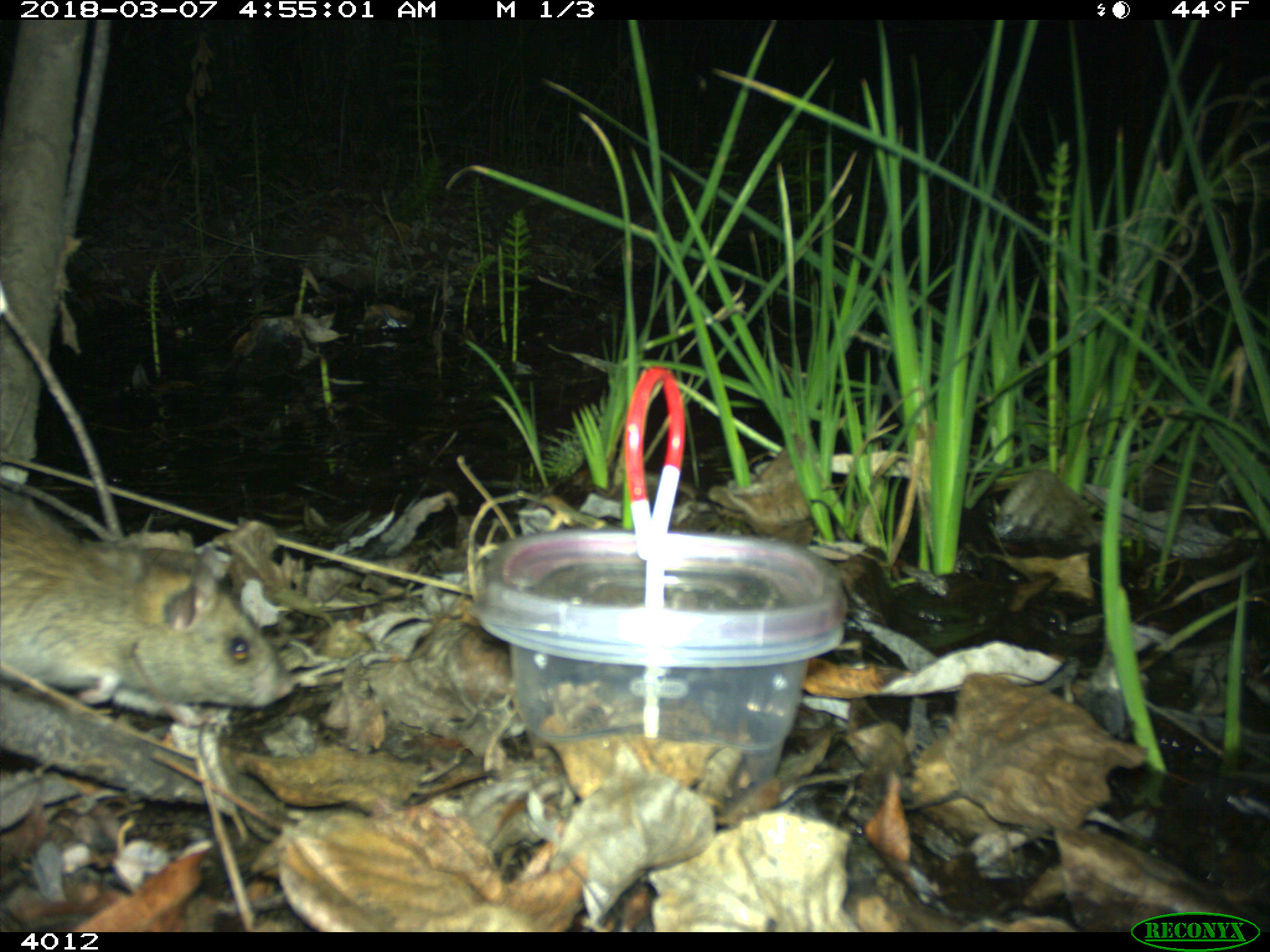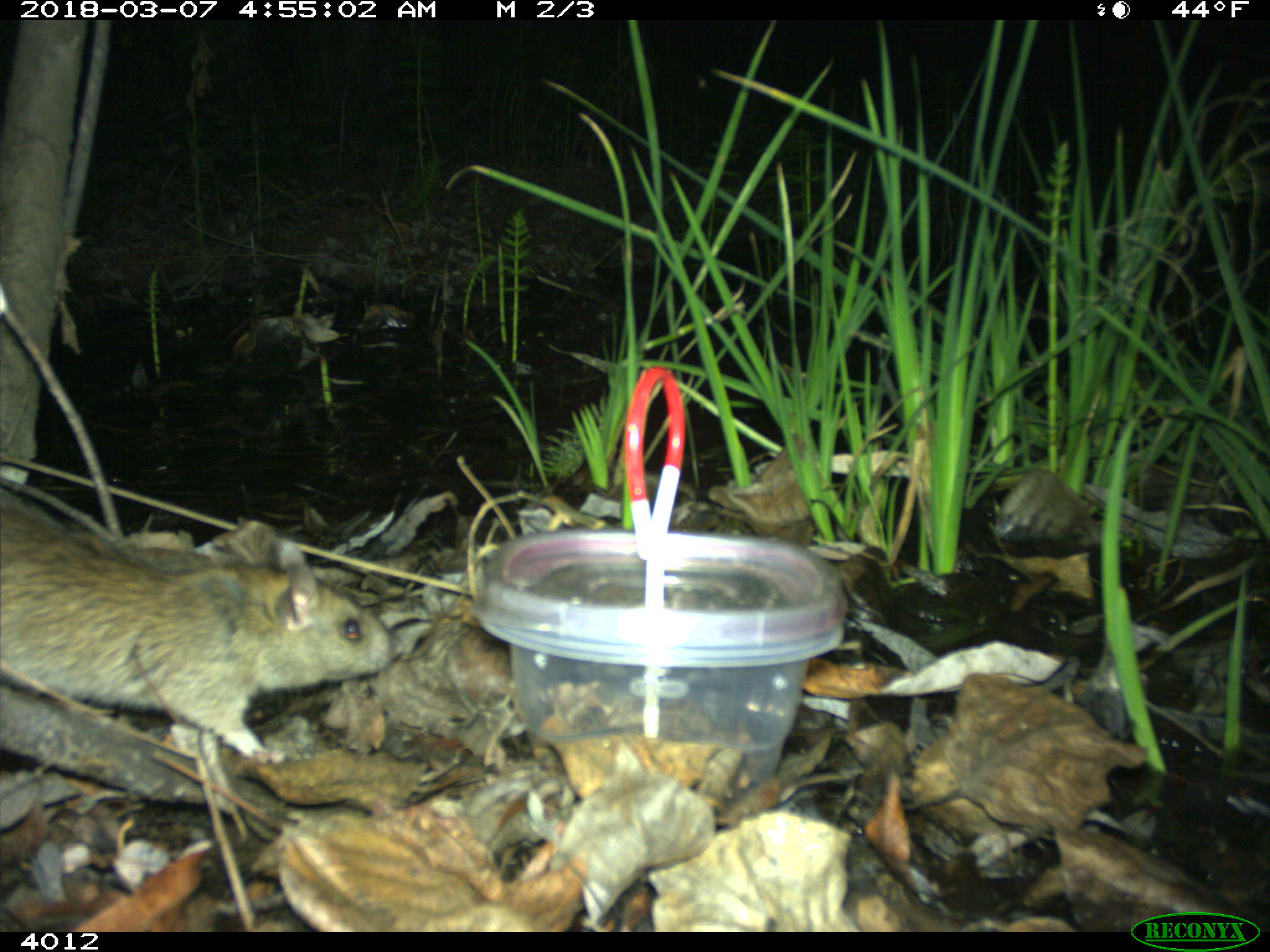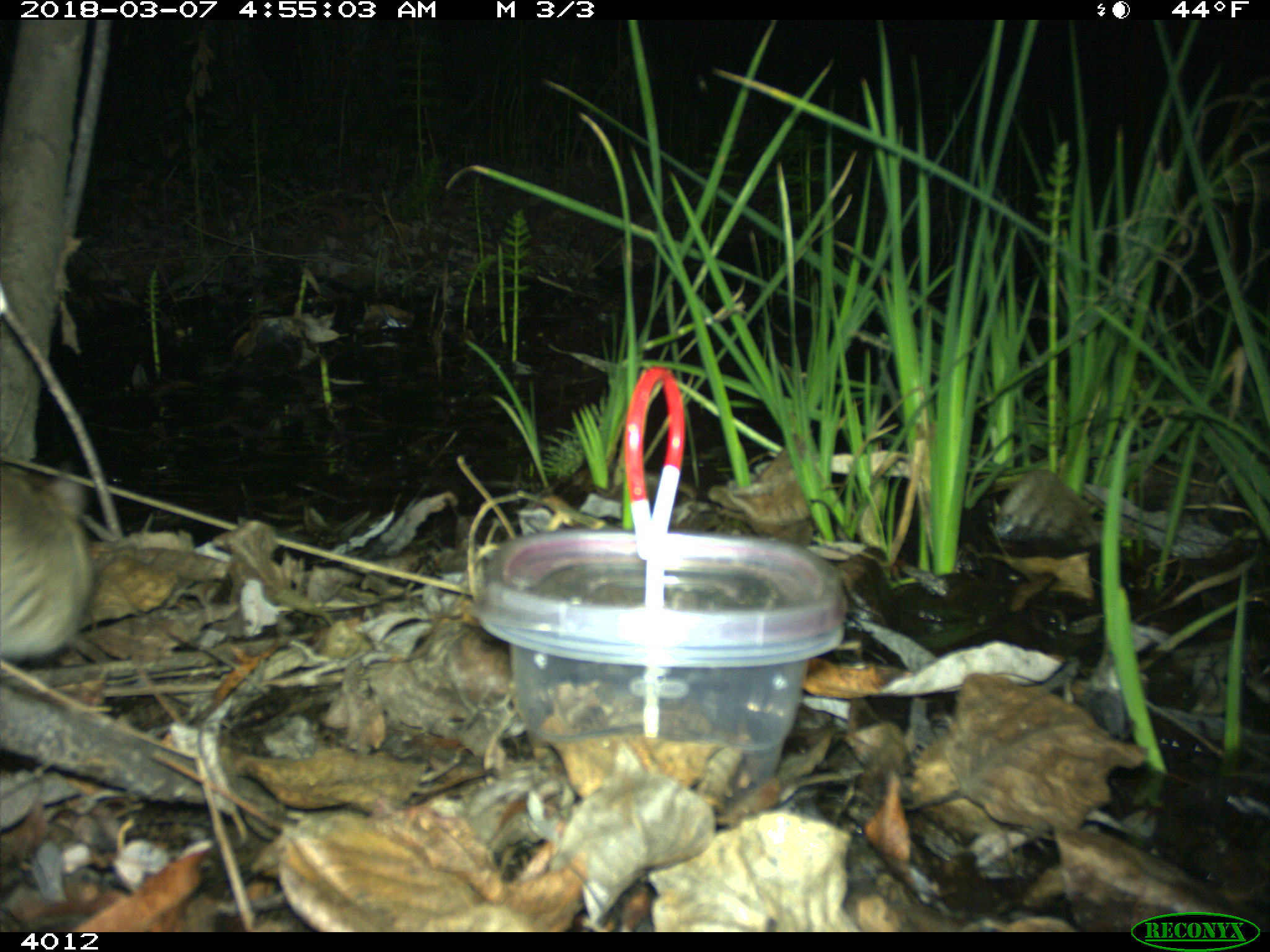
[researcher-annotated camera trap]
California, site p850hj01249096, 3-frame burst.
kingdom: Animalia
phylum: Chordata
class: Mammalia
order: Rodentia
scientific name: Rodentia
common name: rodent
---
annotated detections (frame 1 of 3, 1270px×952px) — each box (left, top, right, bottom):
rodent: (0, 485, 295, 728)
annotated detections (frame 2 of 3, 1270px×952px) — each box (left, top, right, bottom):
rodent: (0, 486, 400, 804)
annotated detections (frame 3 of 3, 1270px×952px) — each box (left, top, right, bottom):
rodent: (0, 467, 115, 663)